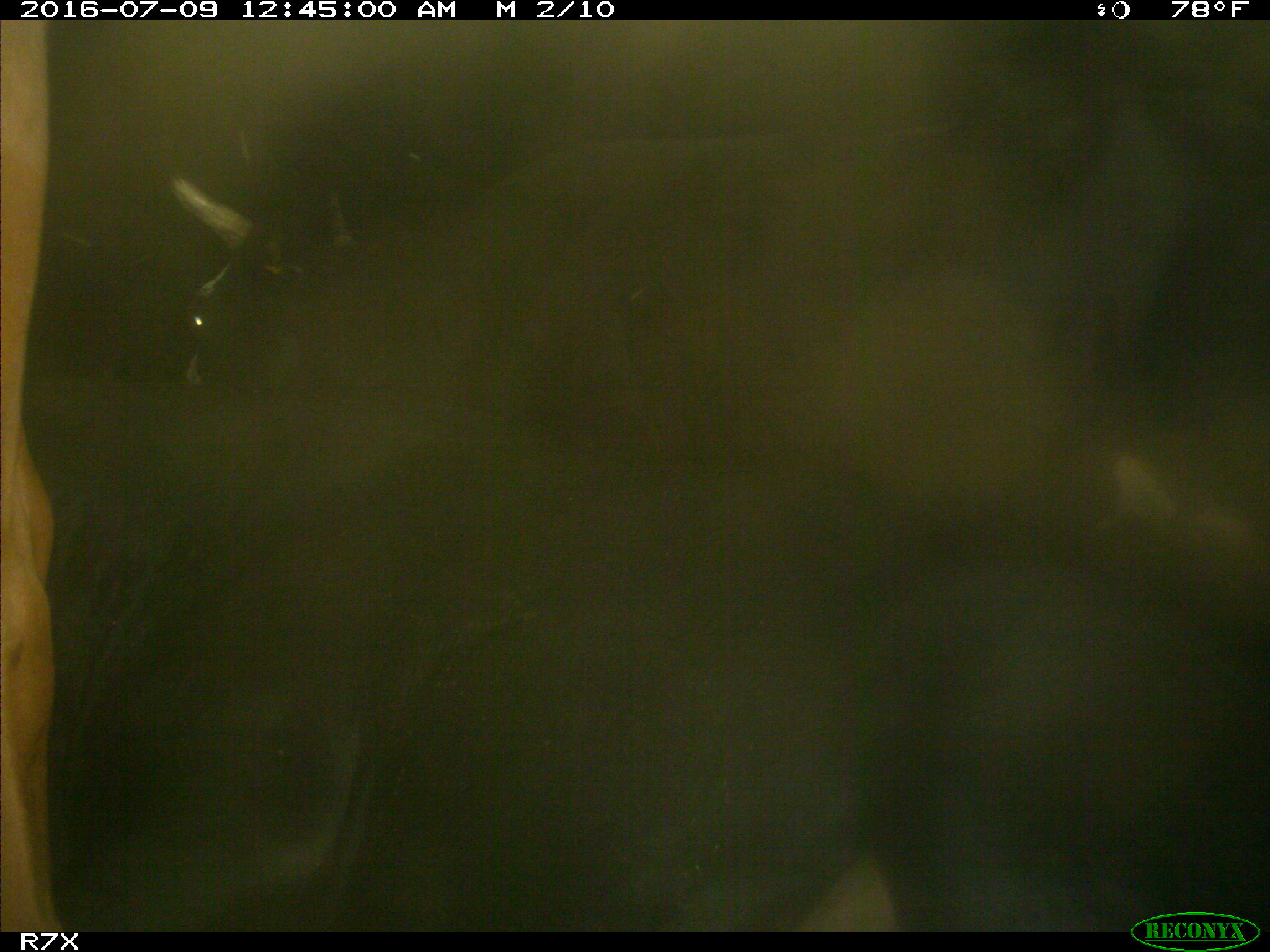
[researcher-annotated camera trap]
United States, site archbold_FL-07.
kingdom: Animalia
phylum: Chordata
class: Mammalia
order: Artiodactyla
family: Bovidae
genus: Bos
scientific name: Bos taurus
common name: domestic cow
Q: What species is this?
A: Bos taurus (domestic cow).